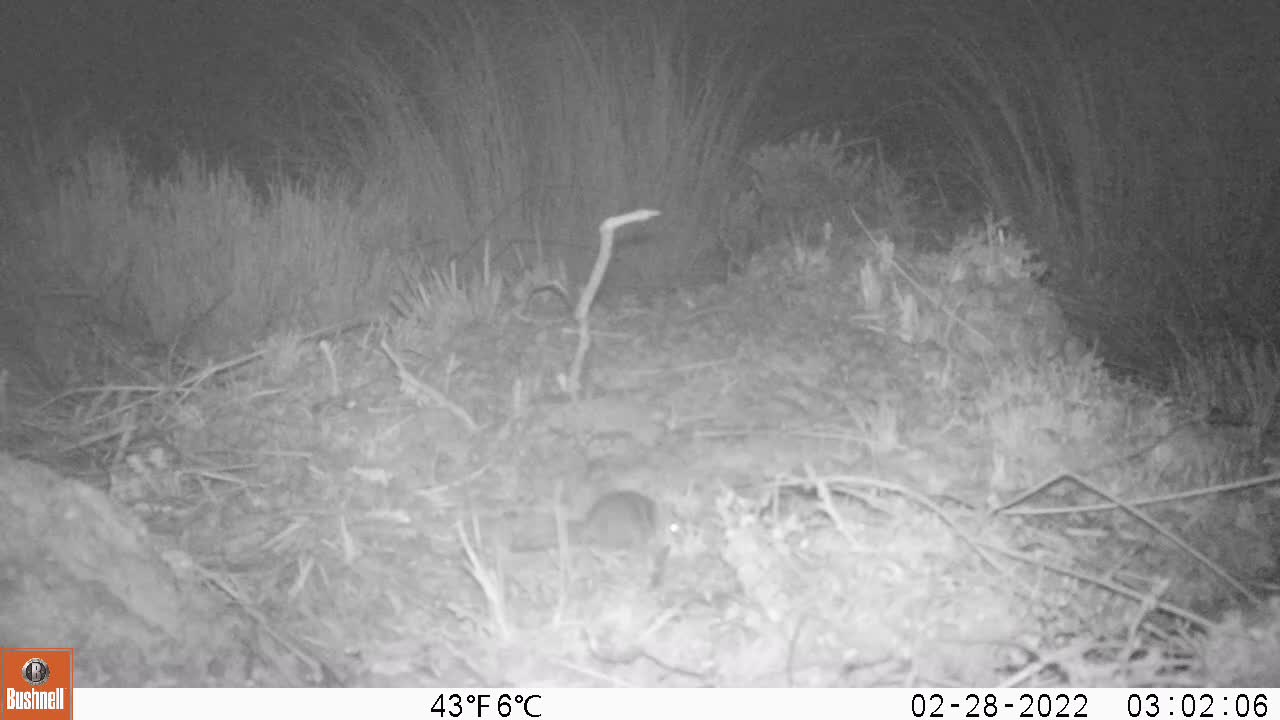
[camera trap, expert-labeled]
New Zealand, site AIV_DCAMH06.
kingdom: Animalia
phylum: Chordata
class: Mammalia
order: Rodentia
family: Muridae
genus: Mus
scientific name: Mus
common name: mouse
Mouse (Mus).